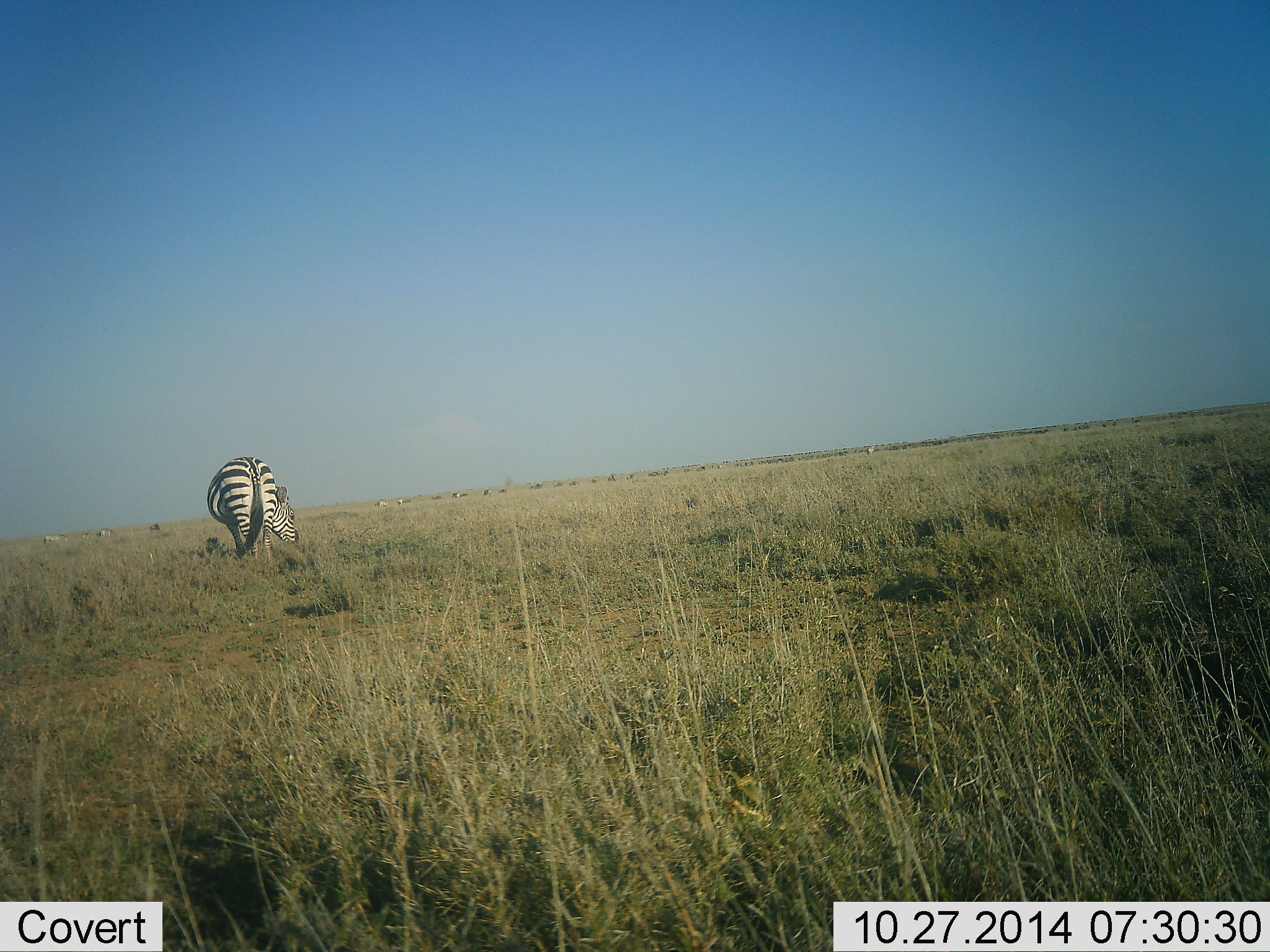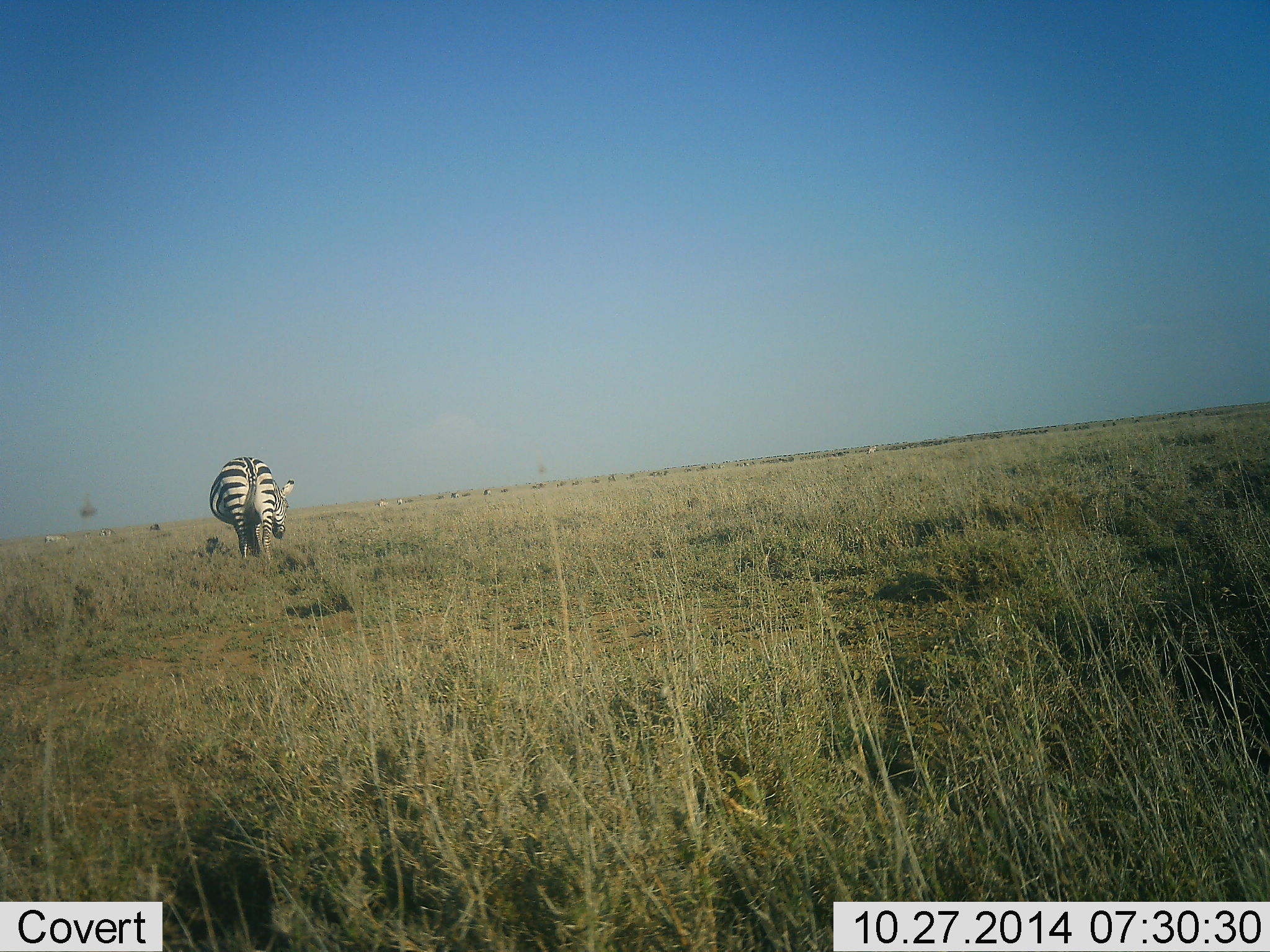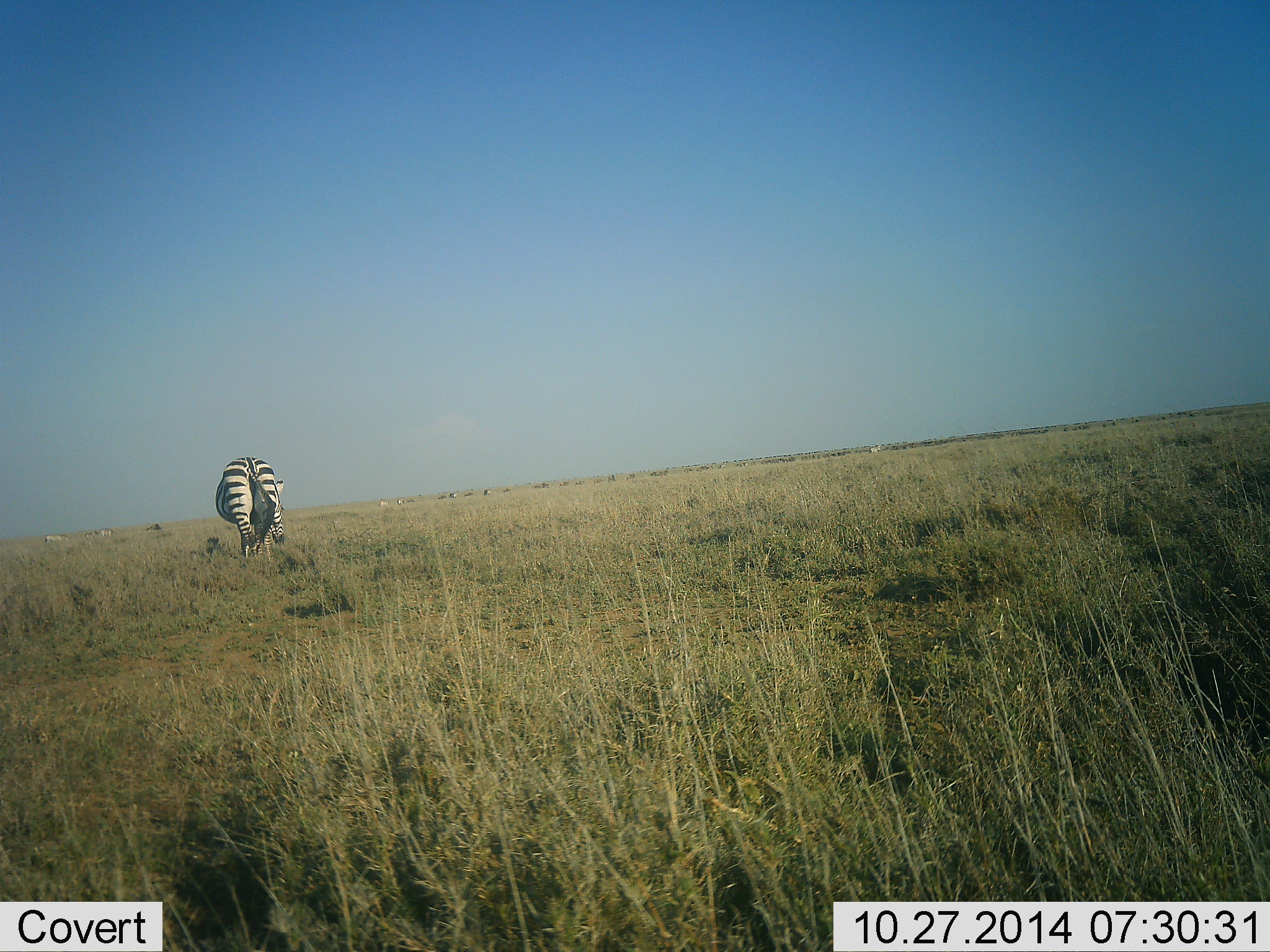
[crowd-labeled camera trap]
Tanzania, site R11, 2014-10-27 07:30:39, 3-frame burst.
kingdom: Animalia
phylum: Chordata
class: Mammalia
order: Perissodactyla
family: Equidae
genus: Equus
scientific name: Equus quagga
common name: plains zebra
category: zebra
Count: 1.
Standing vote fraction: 36%.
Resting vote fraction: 0%.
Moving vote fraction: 9%.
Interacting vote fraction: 0%.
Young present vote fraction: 0%.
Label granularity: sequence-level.